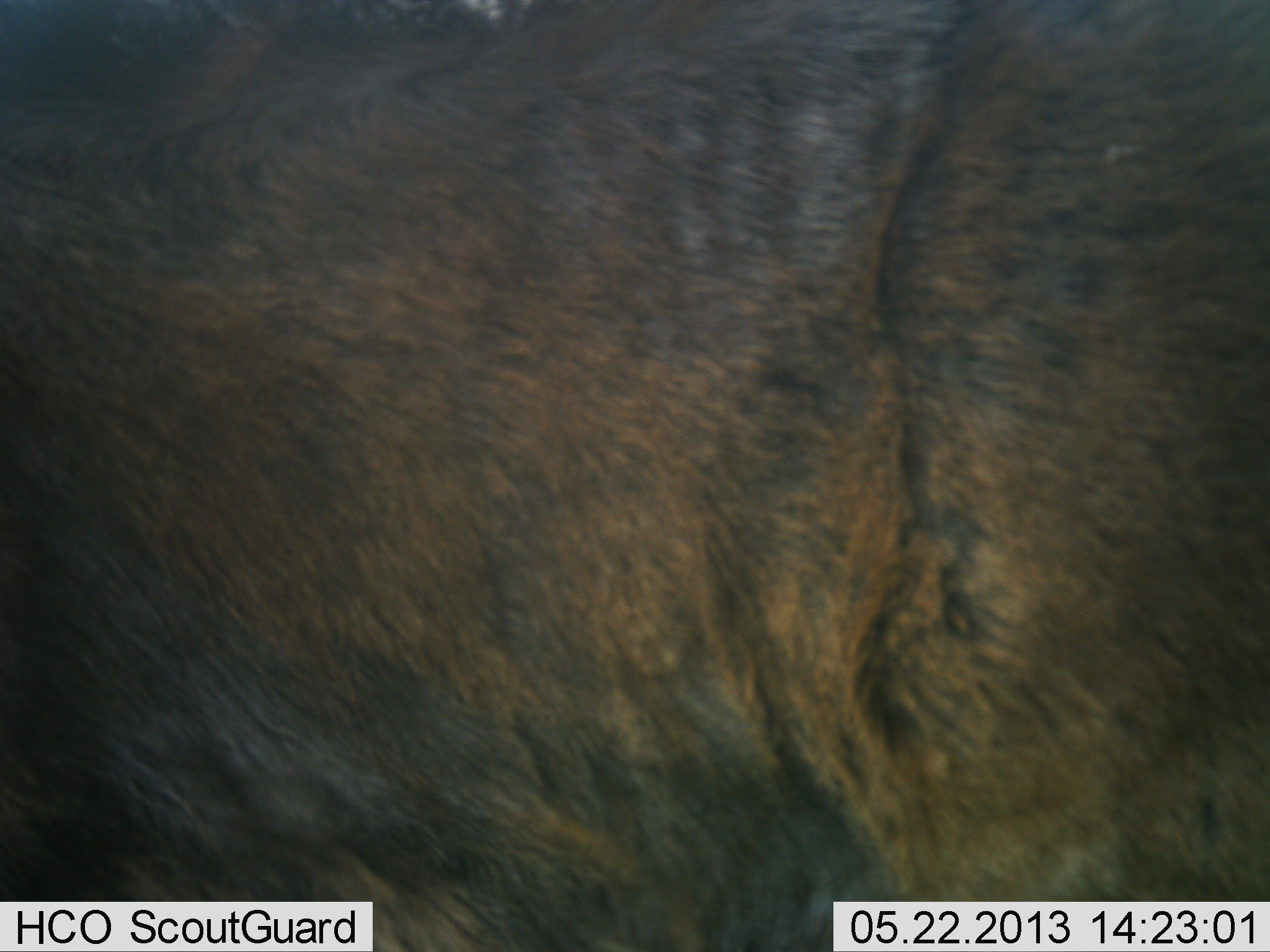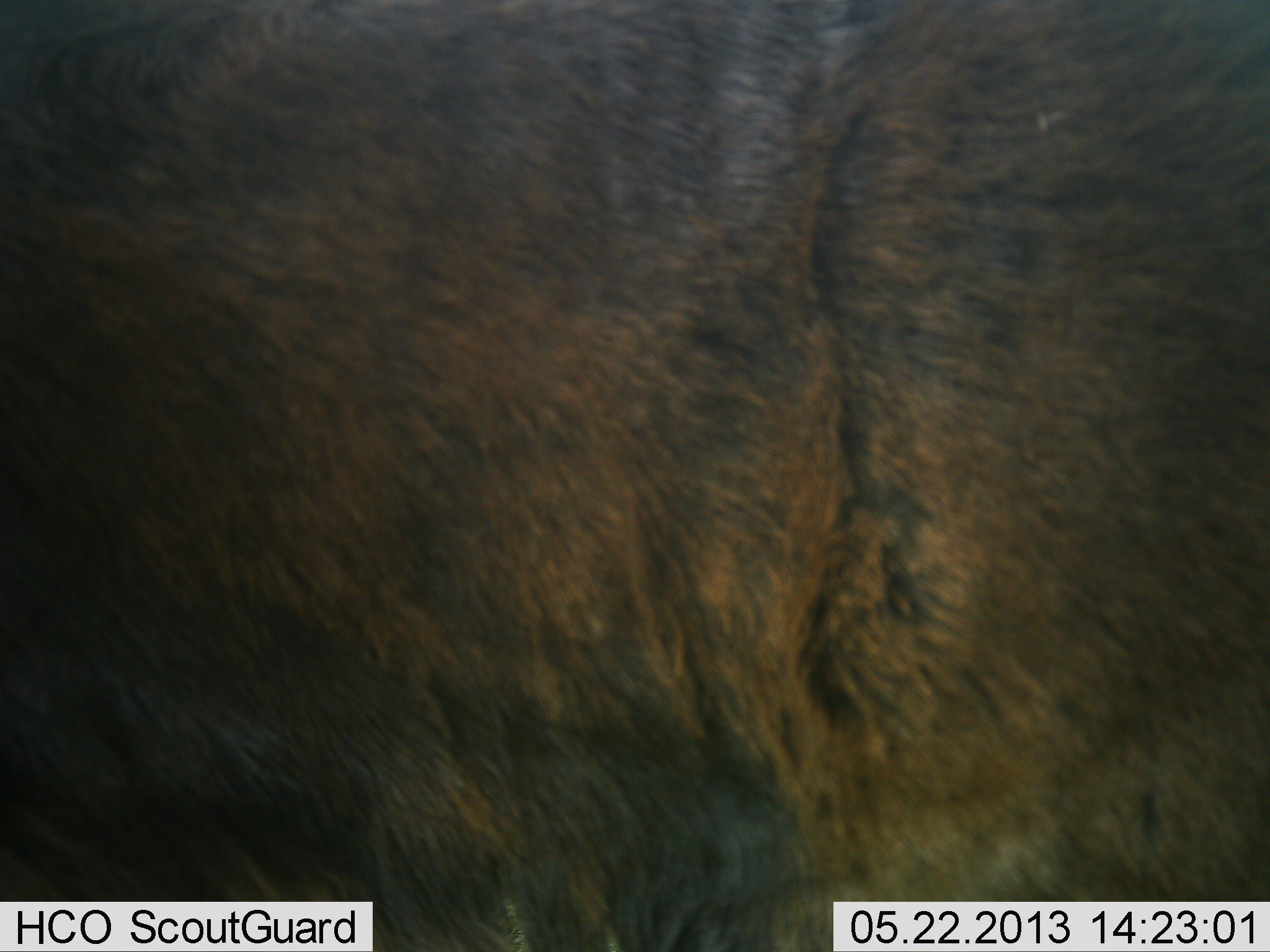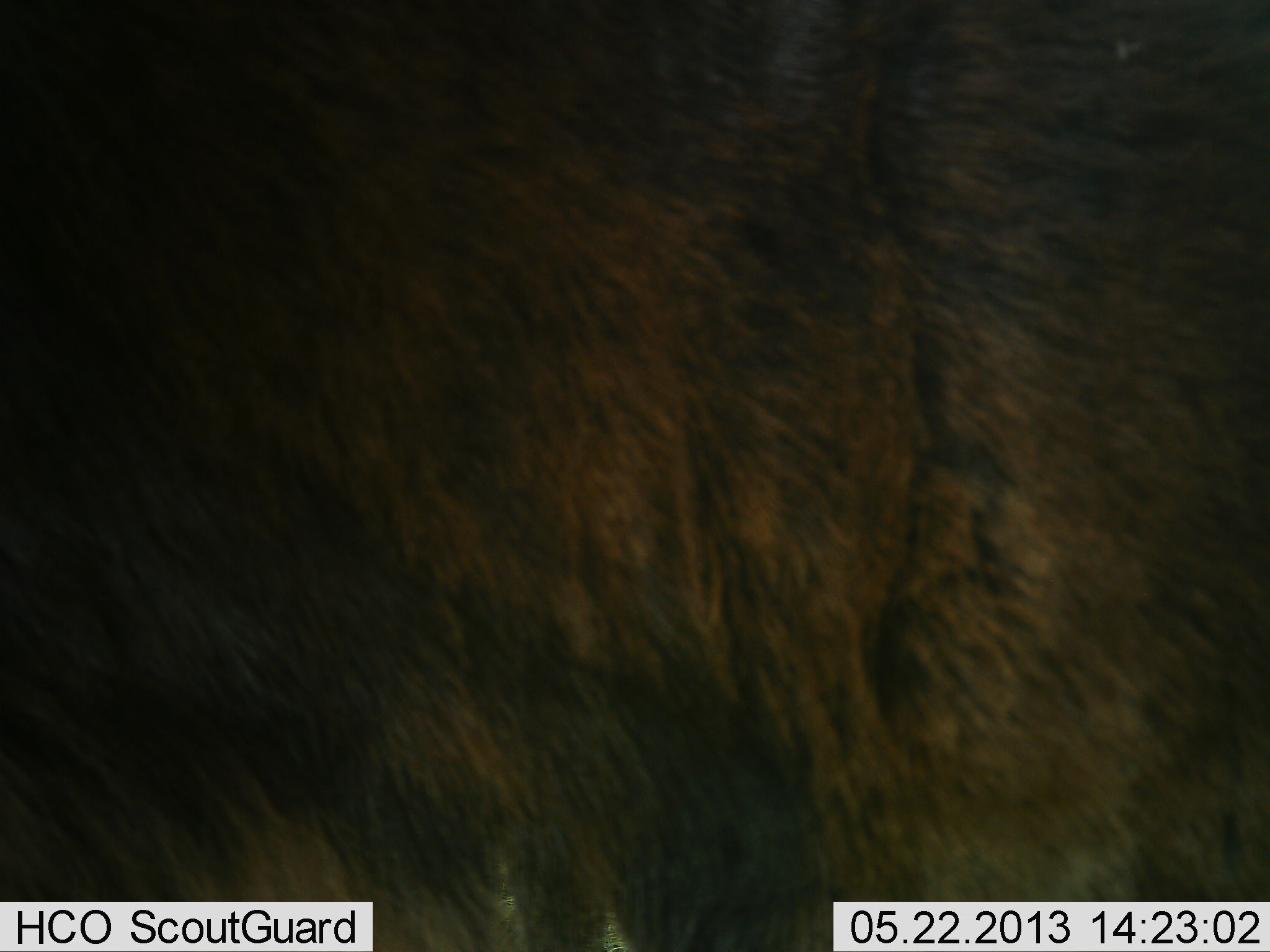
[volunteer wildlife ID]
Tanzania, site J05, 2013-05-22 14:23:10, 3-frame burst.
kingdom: Animalia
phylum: Chordata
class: Mammalia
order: Artiodactyla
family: Bovidae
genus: Connochaetes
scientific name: Connochaetes taurinus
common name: blue wildebeest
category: wildebeest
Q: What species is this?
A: Wildebeest (blue wildebeest) (Connochaetes taurinus).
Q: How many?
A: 1.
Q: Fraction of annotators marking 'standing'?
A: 100%.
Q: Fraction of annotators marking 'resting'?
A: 0%.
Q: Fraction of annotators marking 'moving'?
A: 0%.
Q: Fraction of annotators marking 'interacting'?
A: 0%.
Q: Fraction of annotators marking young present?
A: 0%.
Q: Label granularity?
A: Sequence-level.